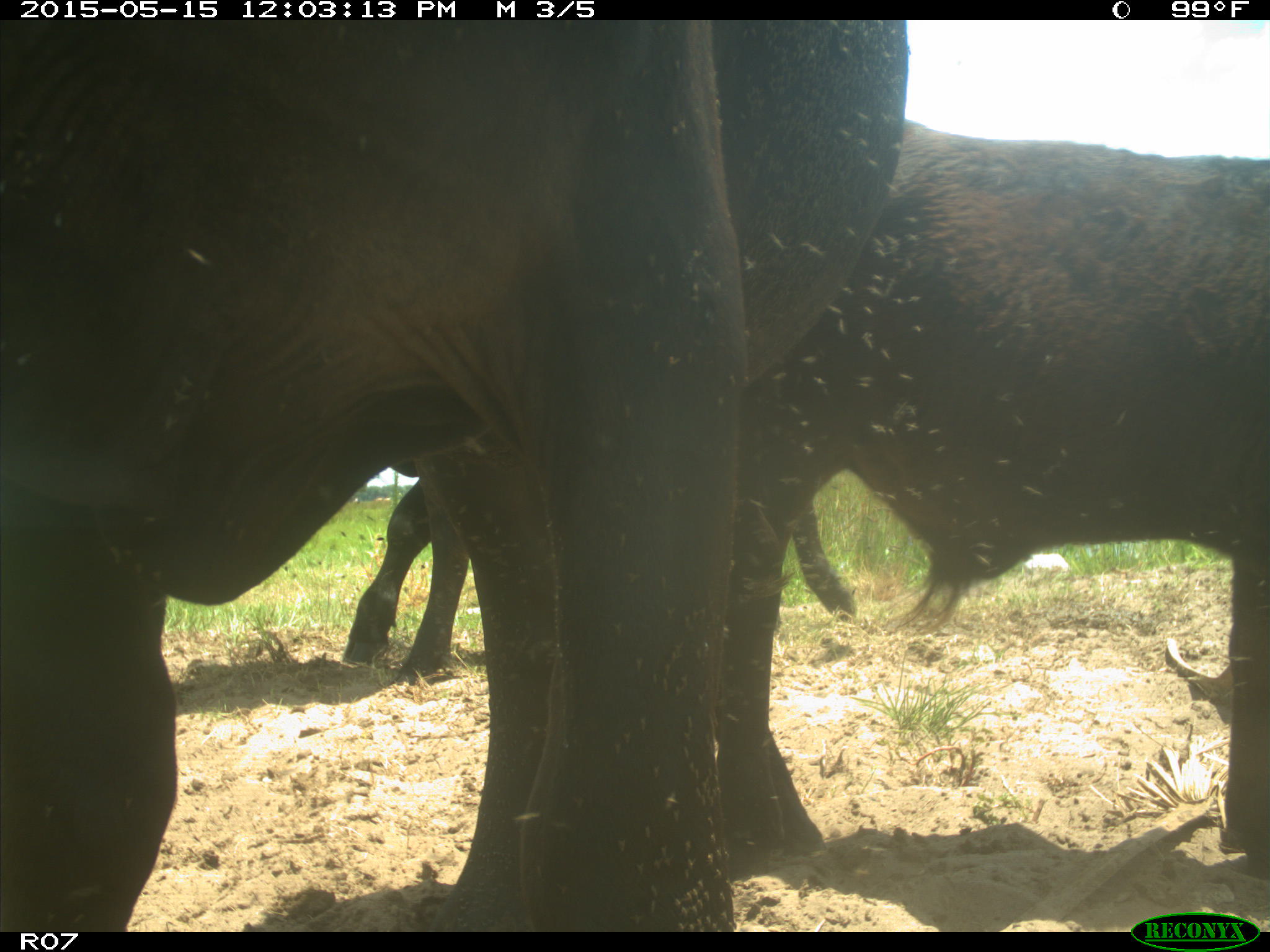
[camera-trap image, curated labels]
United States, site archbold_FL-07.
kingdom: Animalia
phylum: Chordata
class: Mammalia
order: Artiodactyla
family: Bovidae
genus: Bos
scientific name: Bos taurus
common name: domestic cow